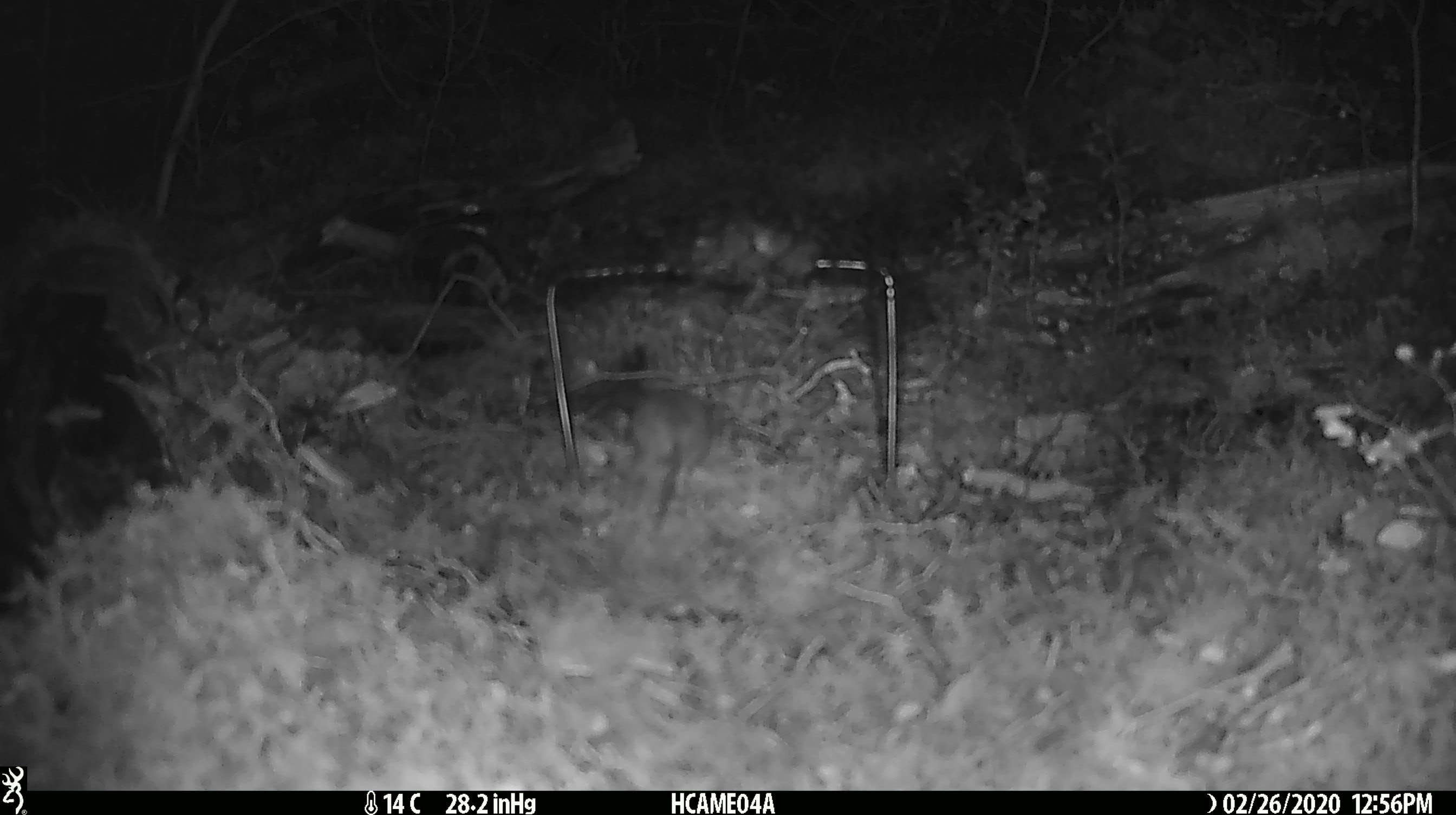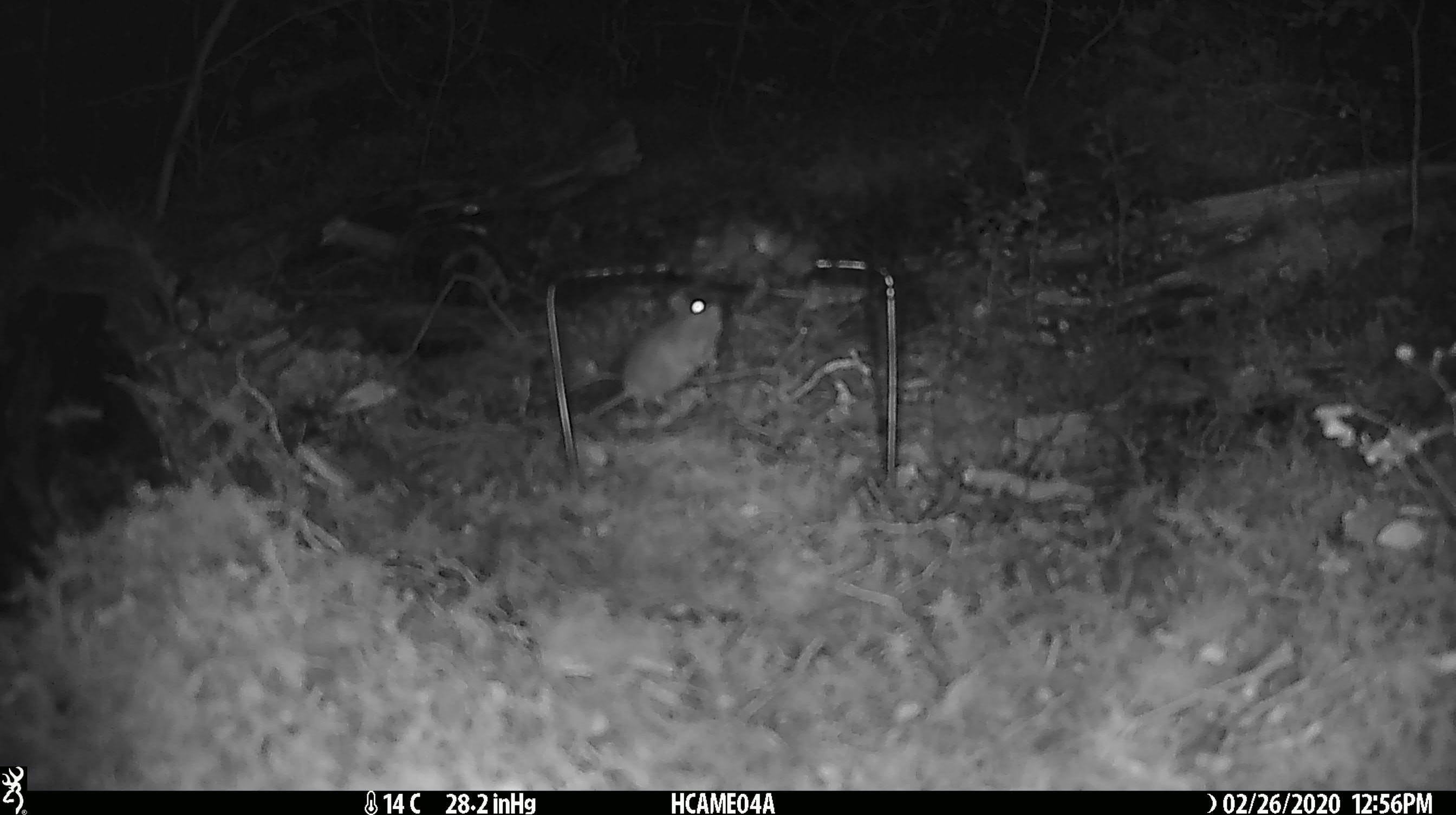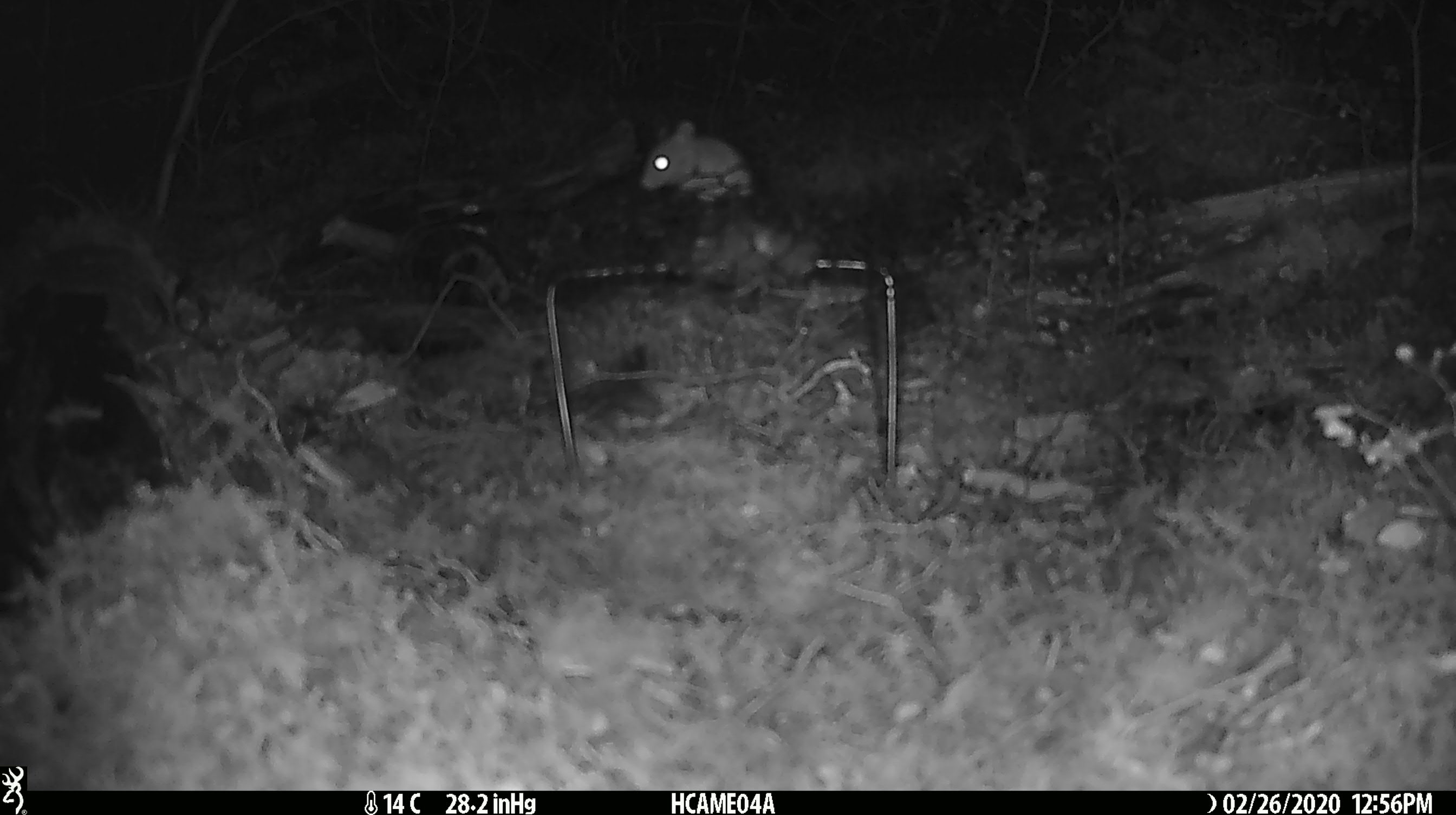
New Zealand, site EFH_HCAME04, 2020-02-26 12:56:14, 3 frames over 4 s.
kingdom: Animalia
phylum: Chordata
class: Mammalia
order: Rodentia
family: Muridae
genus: Mus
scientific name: Mus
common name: mouse